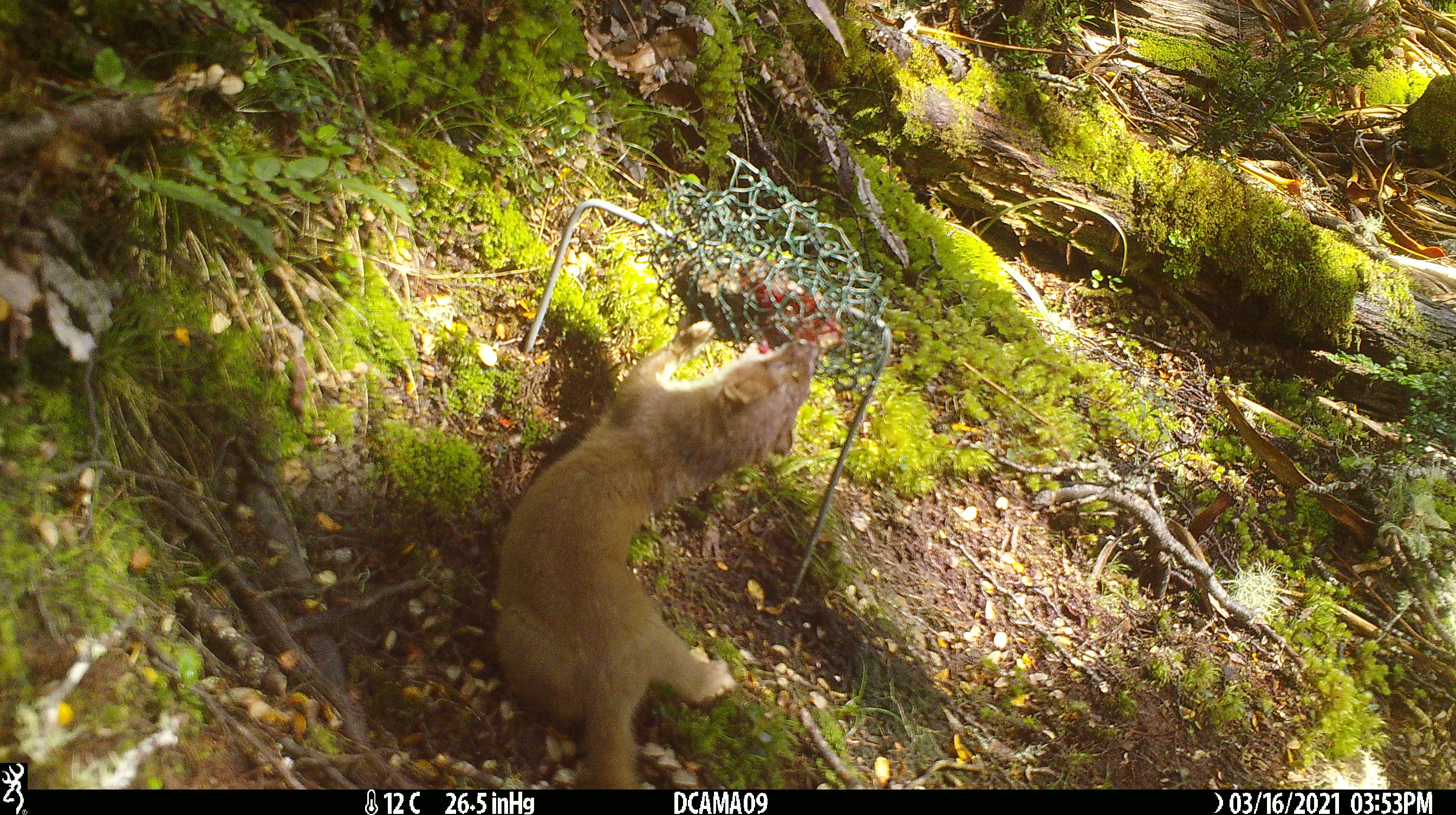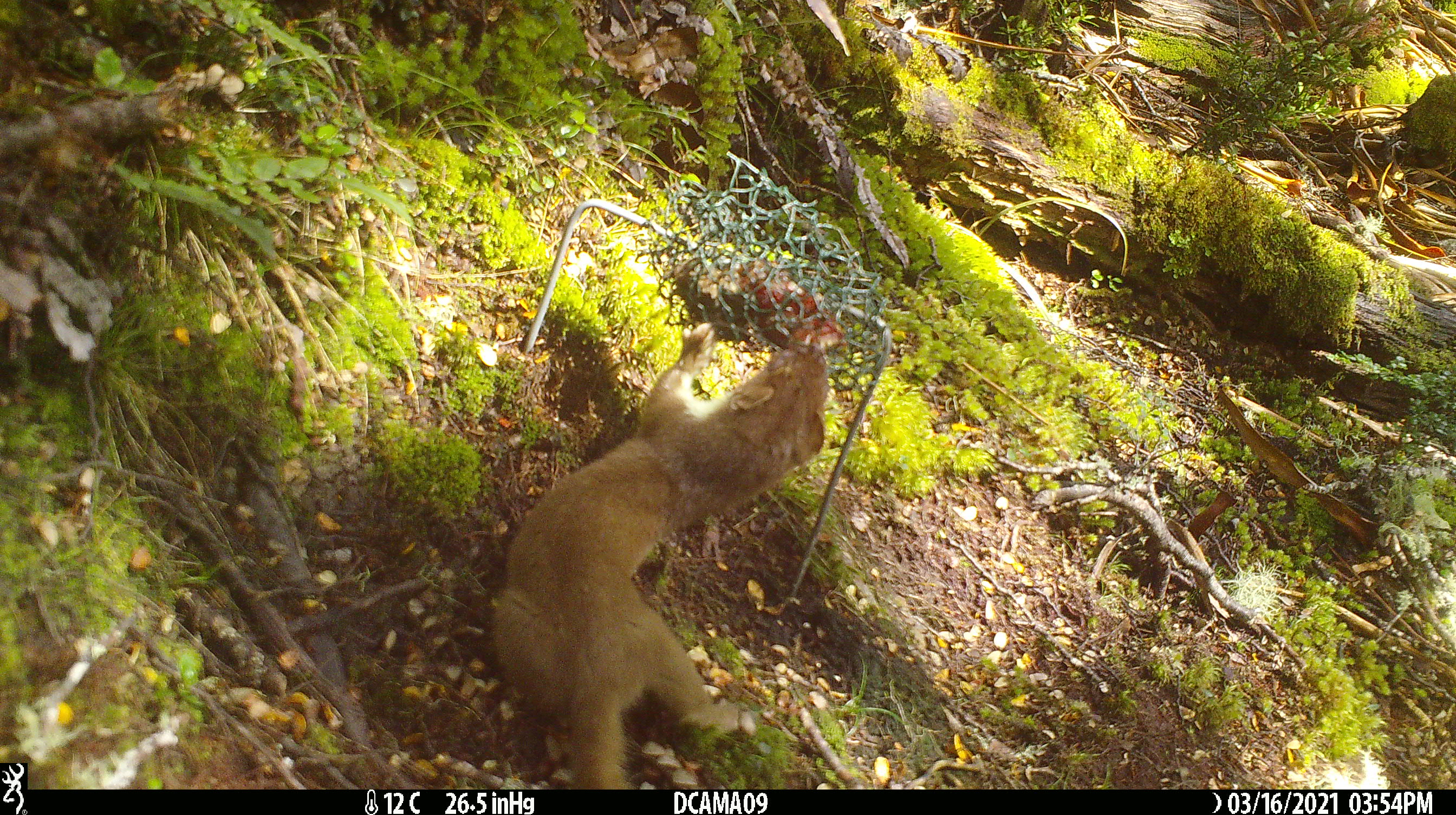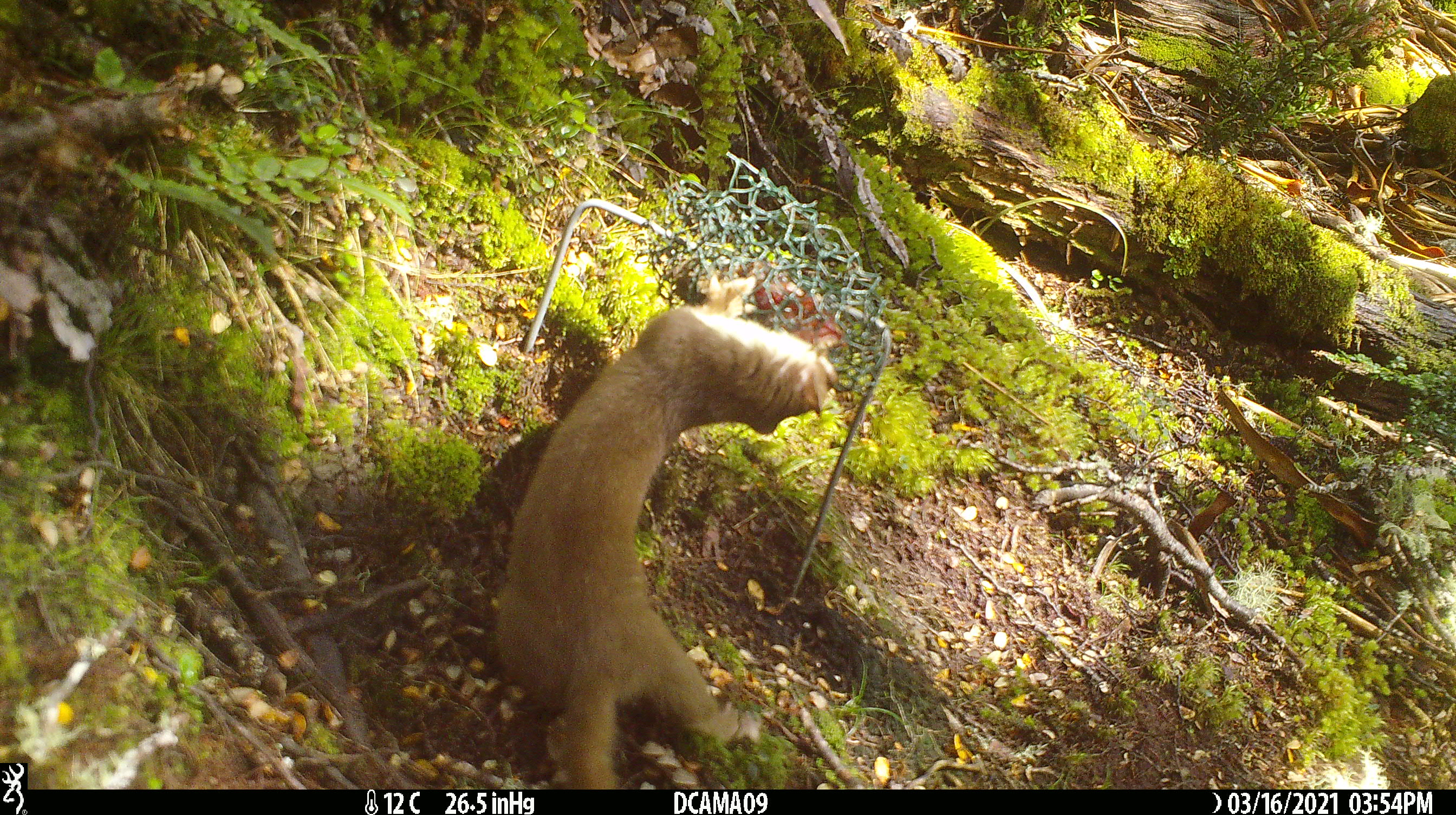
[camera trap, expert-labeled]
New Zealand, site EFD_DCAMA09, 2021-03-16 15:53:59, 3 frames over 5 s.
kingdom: Animalia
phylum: Chordata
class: Mammalia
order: Carnivora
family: Mustelidae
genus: Mustela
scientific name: Mustela erminea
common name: stoat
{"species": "stoat (Mustela erminea)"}